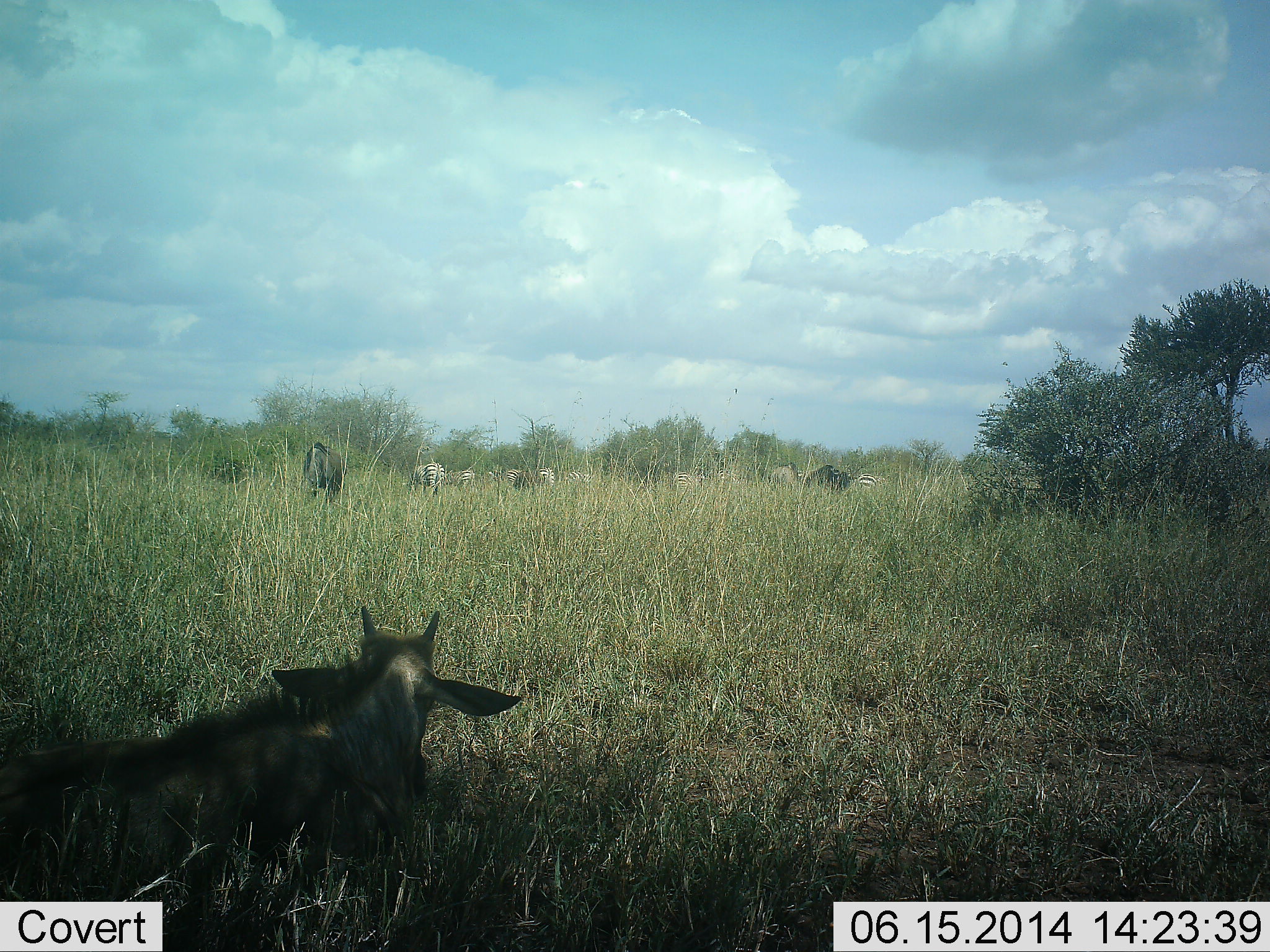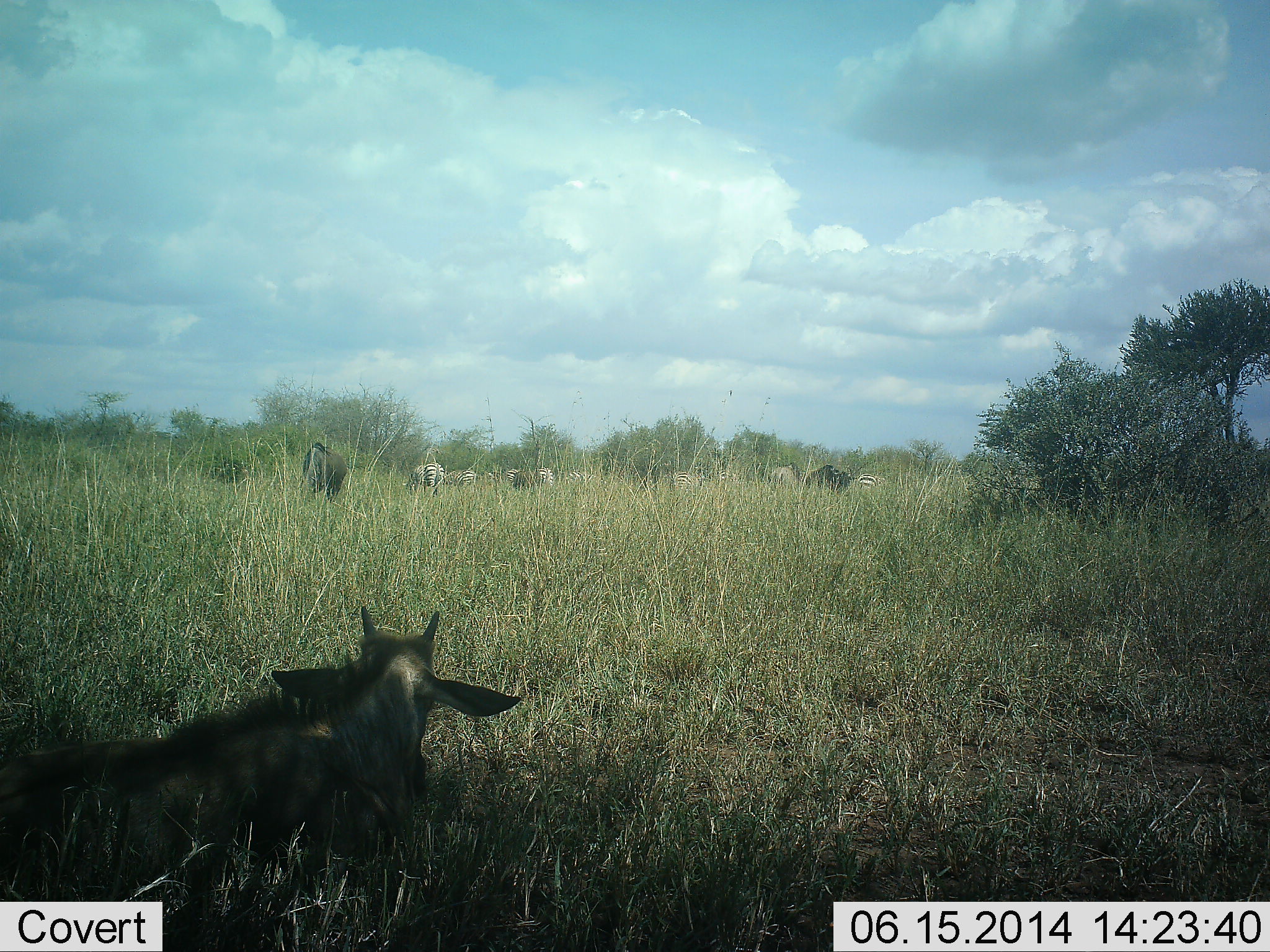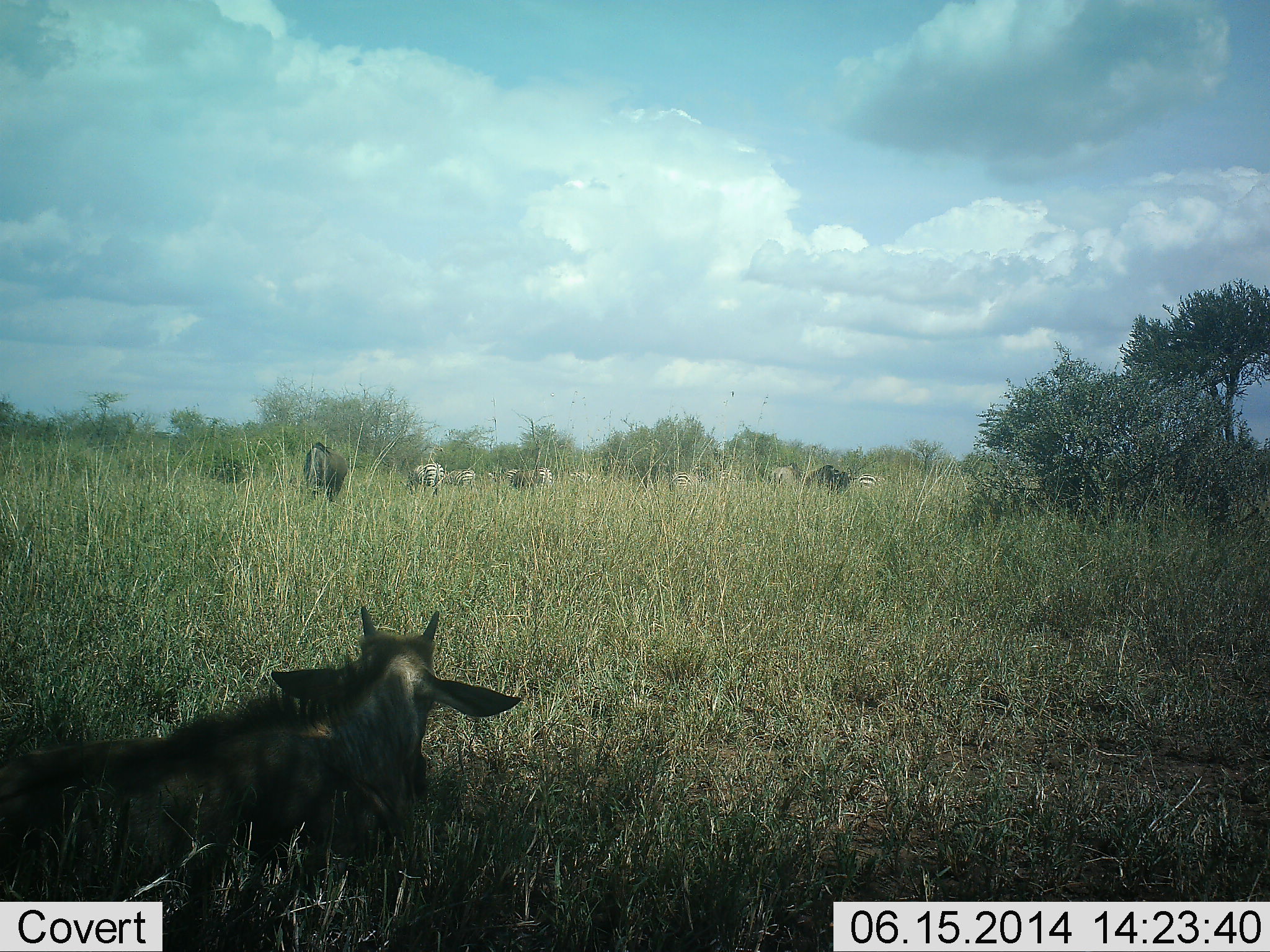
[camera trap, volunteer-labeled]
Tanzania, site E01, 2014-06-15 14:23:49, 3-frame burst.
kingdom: Animalia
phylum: Chordata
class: Mammalia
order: Artiodactyla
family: Bovidae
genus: Connochaetes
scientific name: Connochaetes taurinus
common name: blue wildebeest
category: wildebeest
Wildebeest (blue wildebeest) (Connochaetes taurinus), count 4. Behavior (volunteer vote fractions): standing 50%, resting 83%, moving 8%, interacting 0%. Young present (vote fraction): 25%. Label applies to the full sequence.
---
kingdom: Animalia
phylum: Chordata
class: Mammalia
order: Perissodactyla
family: Equidae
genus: Equus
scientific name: Equus quagga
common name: plains zebra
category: zebra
Zebra (plains zebra) (Equus quagga), count 7. Behavior (volunteer vote fractions): standing 42%, resting 0%, moving 16%, interacting 0%. Young present (vote fraction): 0%. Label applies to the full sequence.